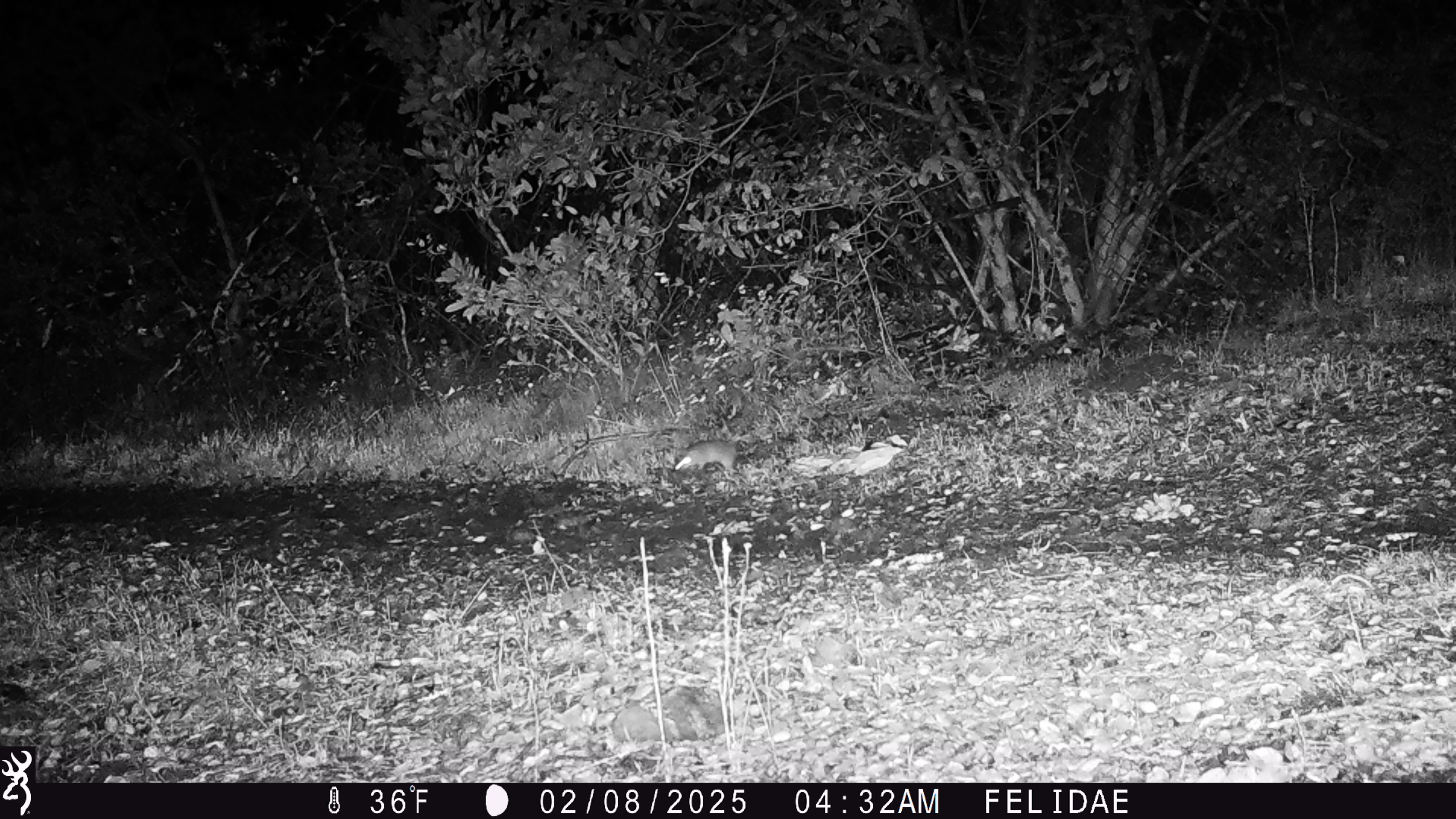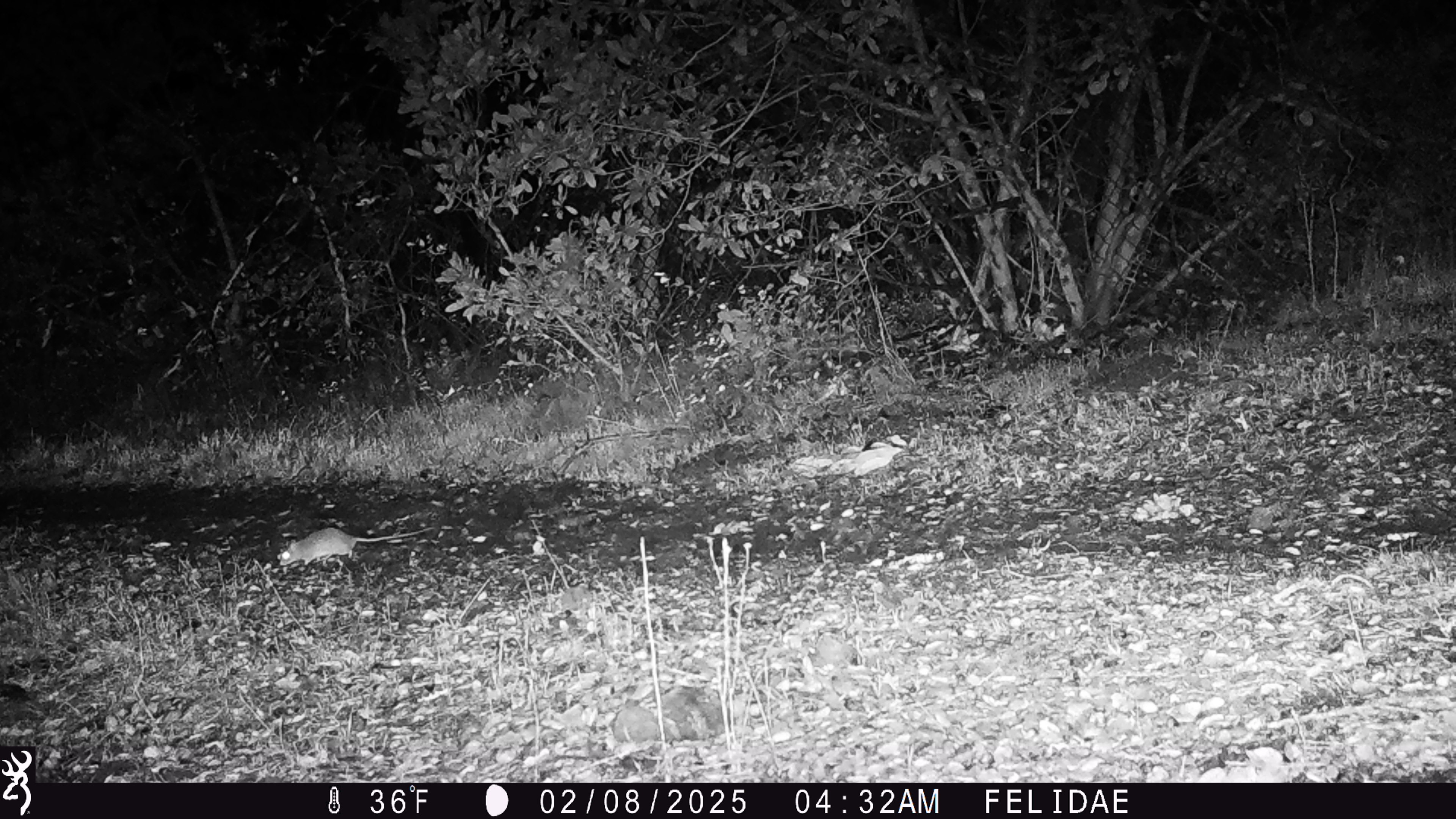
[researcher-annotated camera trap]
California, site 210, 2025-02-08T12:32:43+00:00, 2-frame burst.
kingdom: Animalia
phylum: Chordata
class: Mammalia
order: Rodentia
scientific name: Rodentia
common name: mouse or rat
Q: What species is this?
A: Mouse or rat (Rodentia).